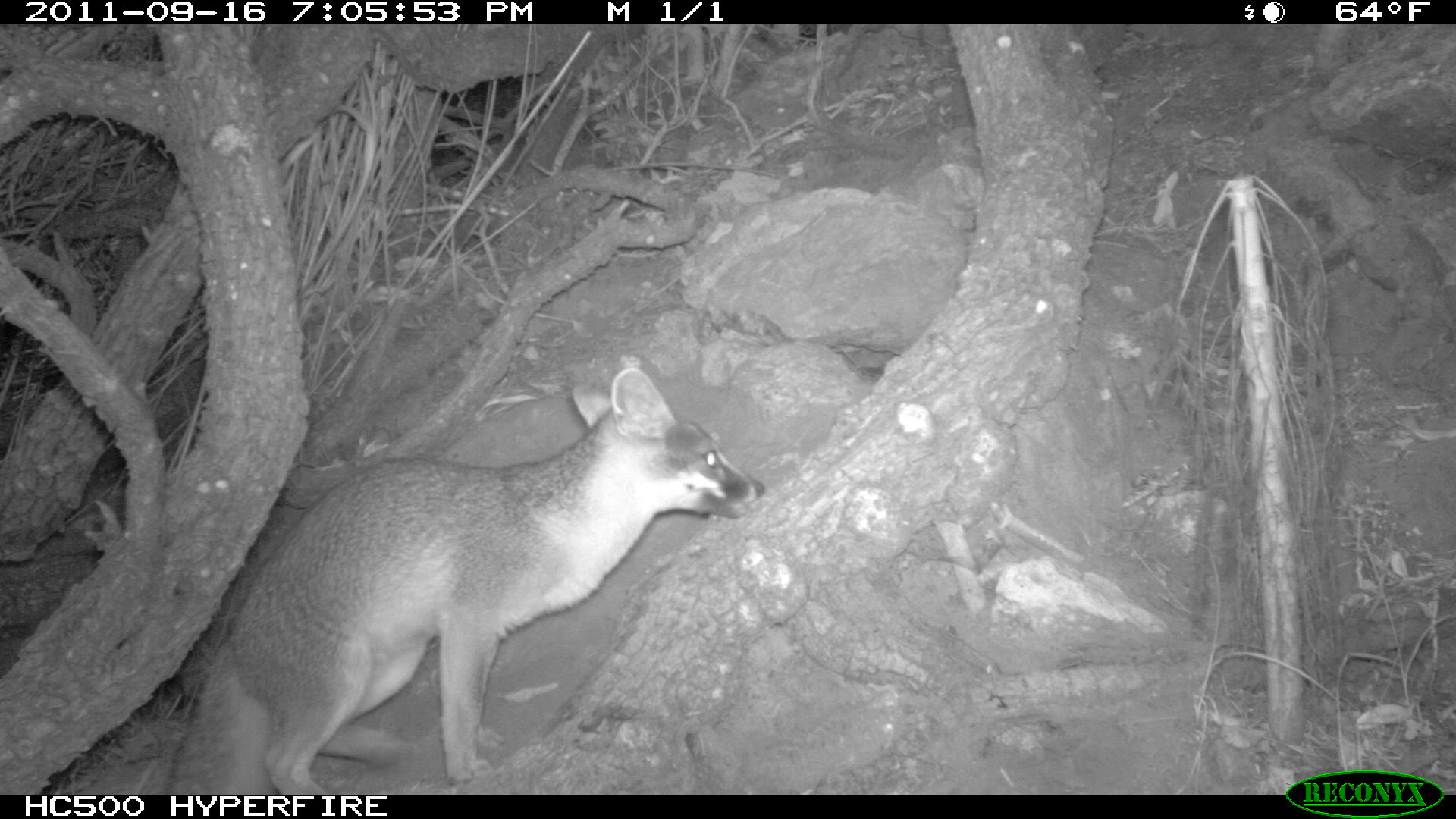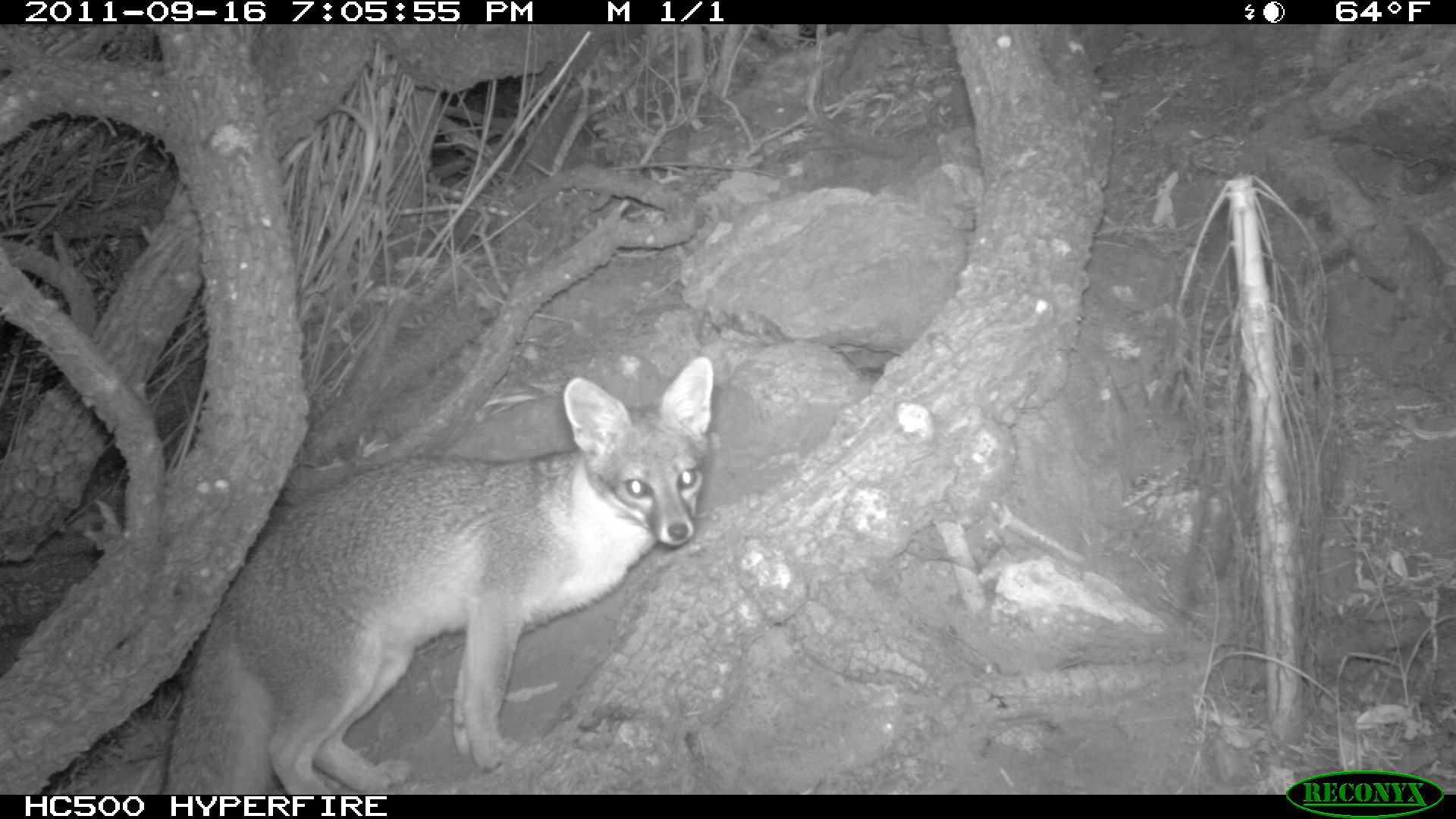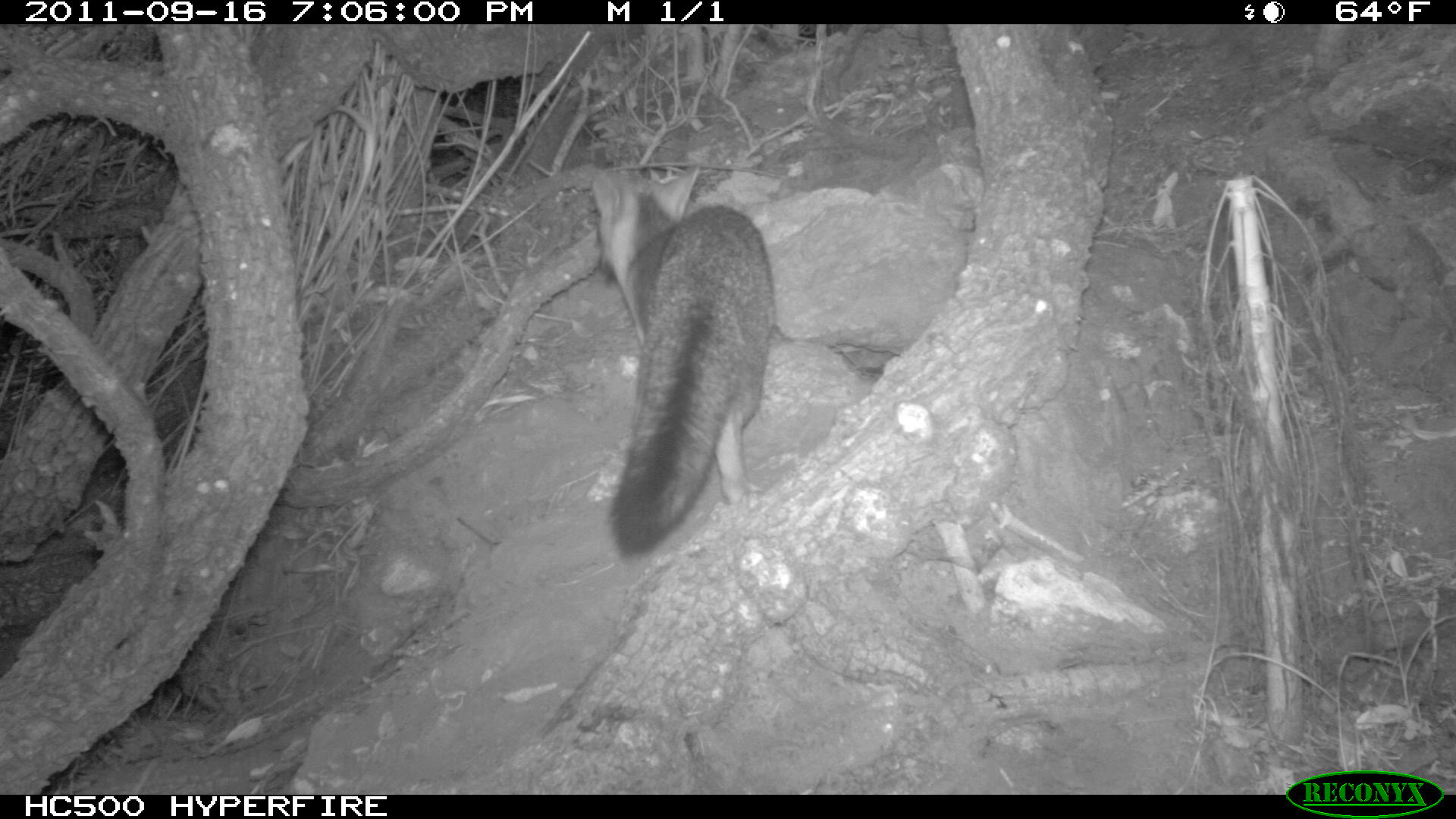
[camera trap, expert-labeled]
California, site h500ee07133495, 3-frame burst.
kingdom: Animalia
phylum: Chordata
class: Mammalia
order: Carnivora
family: Canidae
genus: Urocyon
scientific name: Urocyon littoralis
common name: island fox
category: fox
Fox (island fox) (Urocyon littoralis).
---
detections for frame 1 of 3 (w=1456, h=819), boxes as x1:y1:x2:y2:
fox: 167:366:768:795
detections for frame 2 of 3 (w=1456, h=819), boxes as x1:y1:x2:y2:
fox: 162:356:713:795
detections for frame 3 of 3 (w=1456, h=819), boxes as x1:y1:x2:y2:
fox: 592:166:774:554